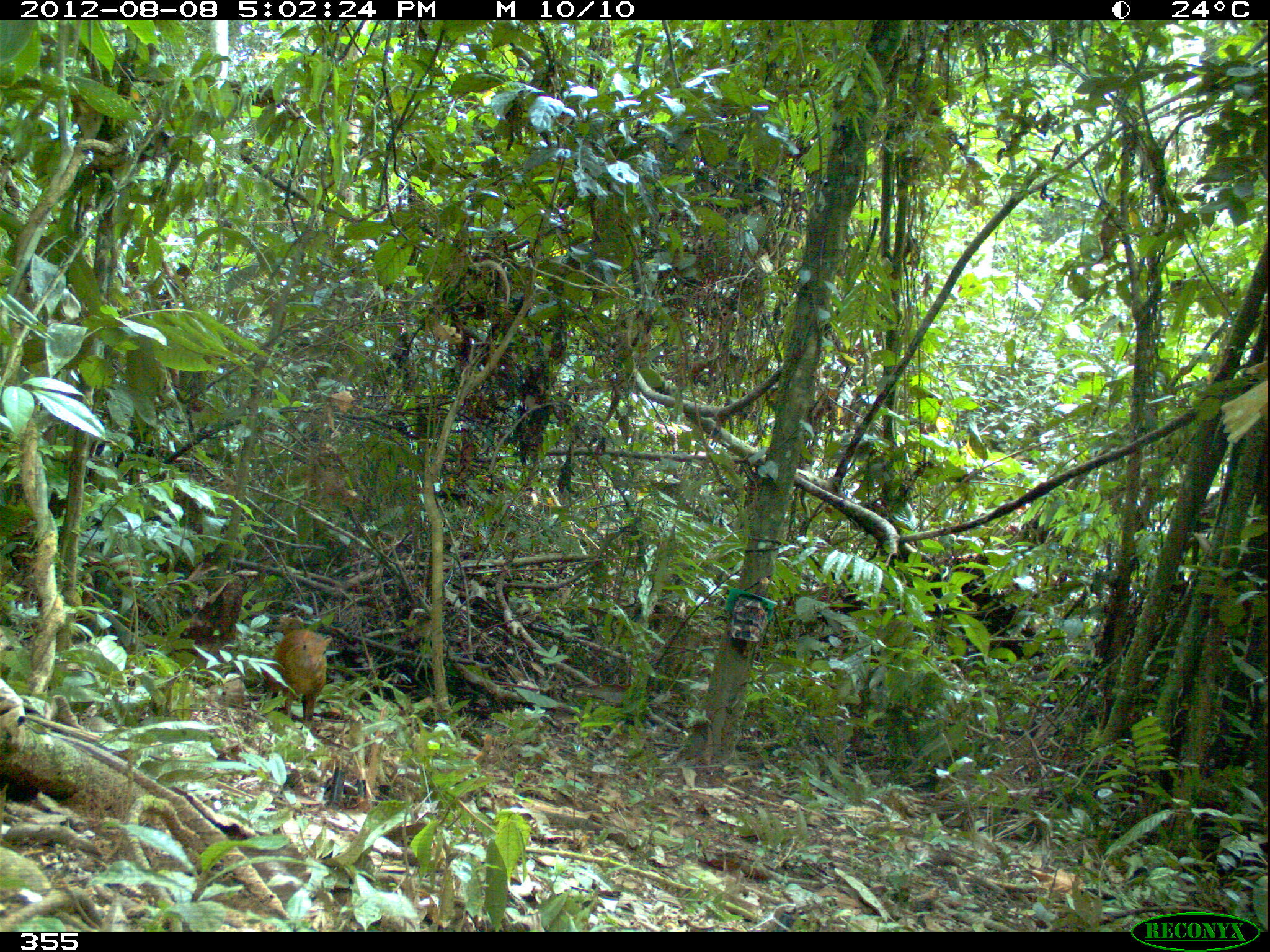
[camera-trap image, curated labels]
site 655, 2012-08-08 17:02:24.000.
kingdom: Animalia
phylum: Chordata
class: Mammalia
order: Rodentia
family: Dasyproctidae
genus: Dasyprocta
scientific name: Dasyprocta punctata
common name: central american agouti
Dasyprocta punctata (central american agouti).